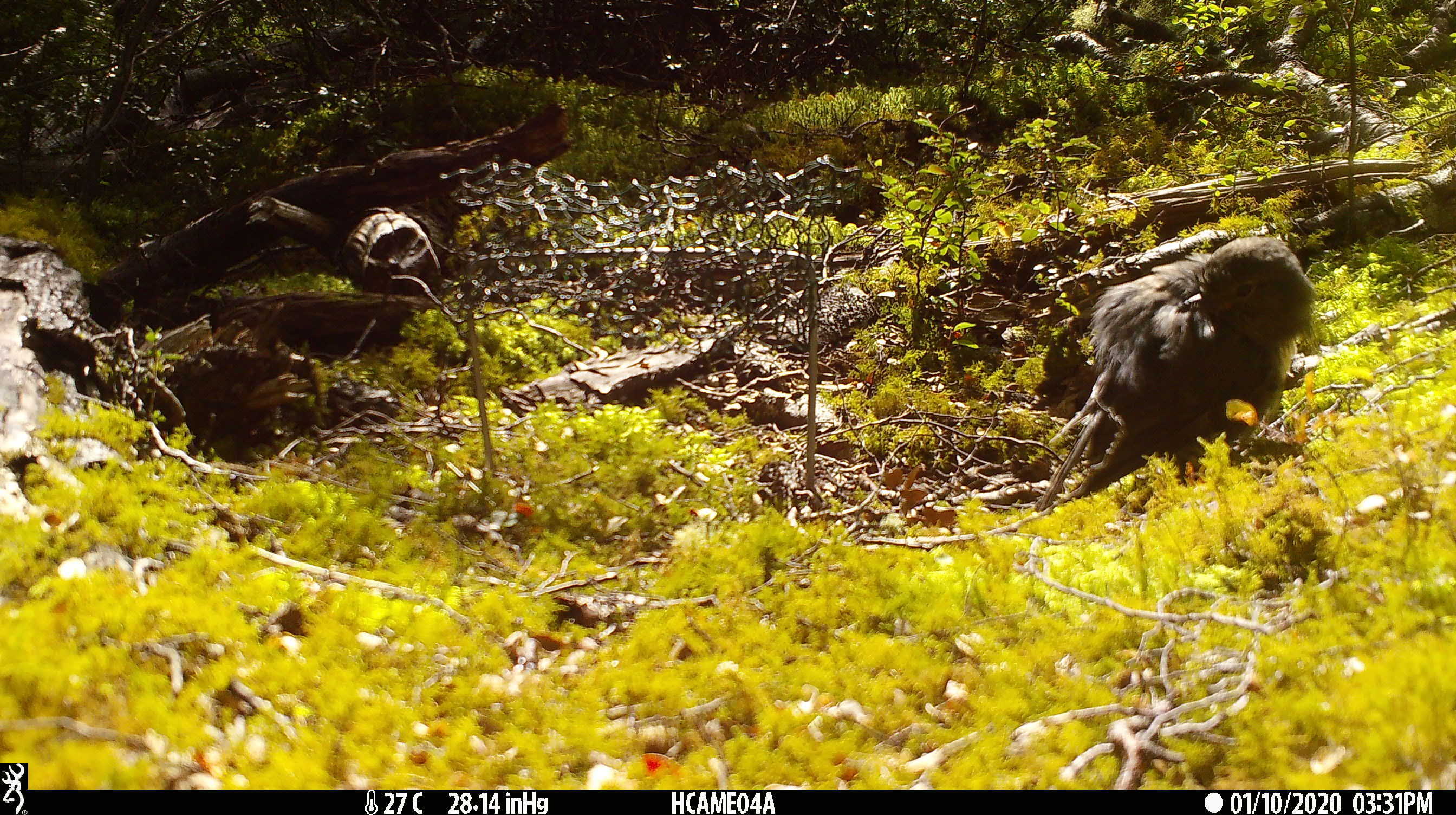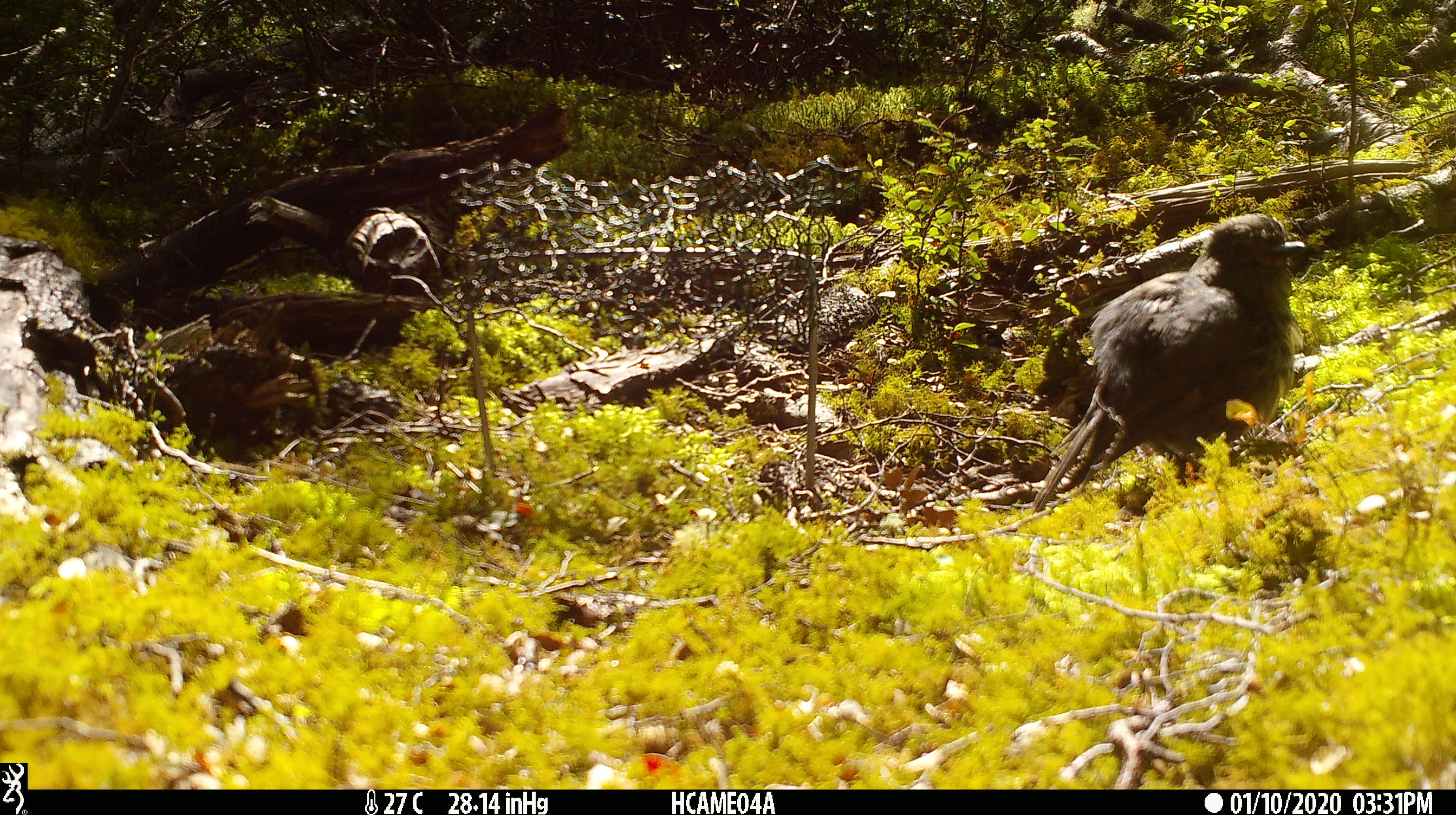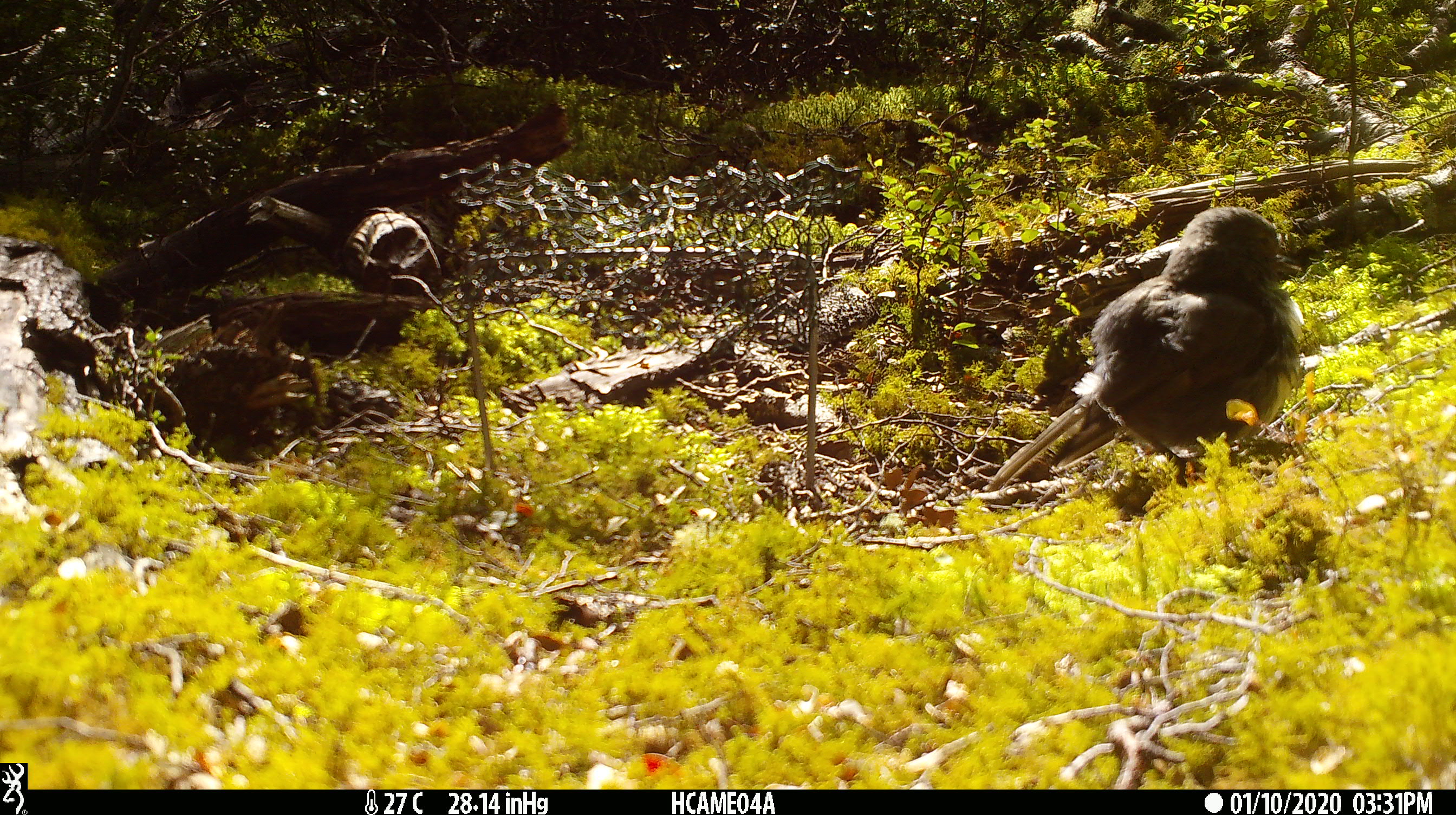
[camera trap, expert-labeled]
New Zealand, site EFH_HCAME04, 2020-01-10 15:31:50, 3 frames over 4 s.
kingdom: Animalia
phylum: Chordata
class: Aves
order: Passeriformes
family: Petroicidae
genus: Petroica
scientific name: Petroica australis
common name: new zealand robin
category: robin